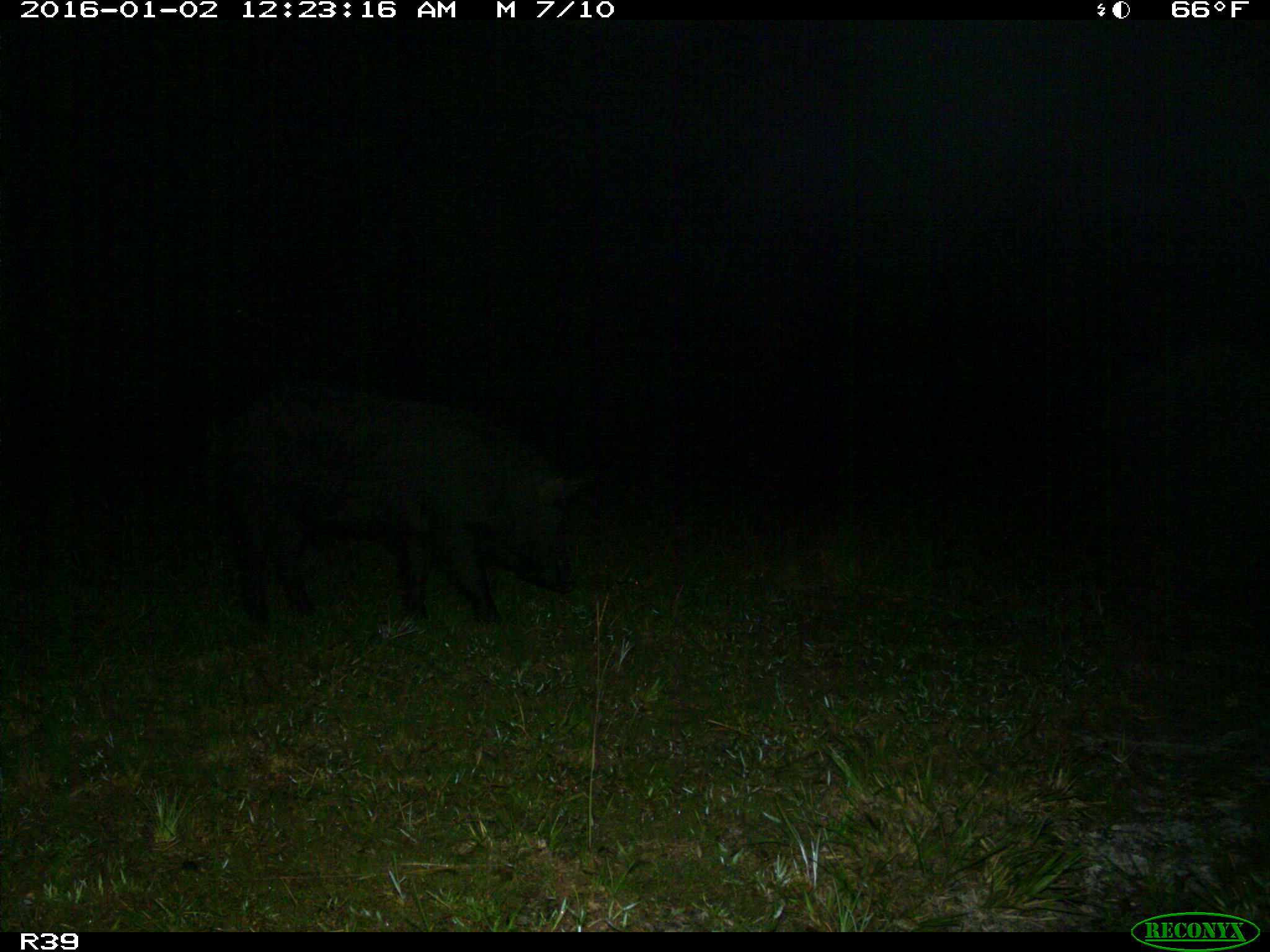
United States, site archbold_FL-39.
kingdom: Animalia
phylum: Chordata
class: Mammalia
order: Artiodactyla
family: Suidae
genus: Sus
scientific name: Sus scrofa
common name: wild boar